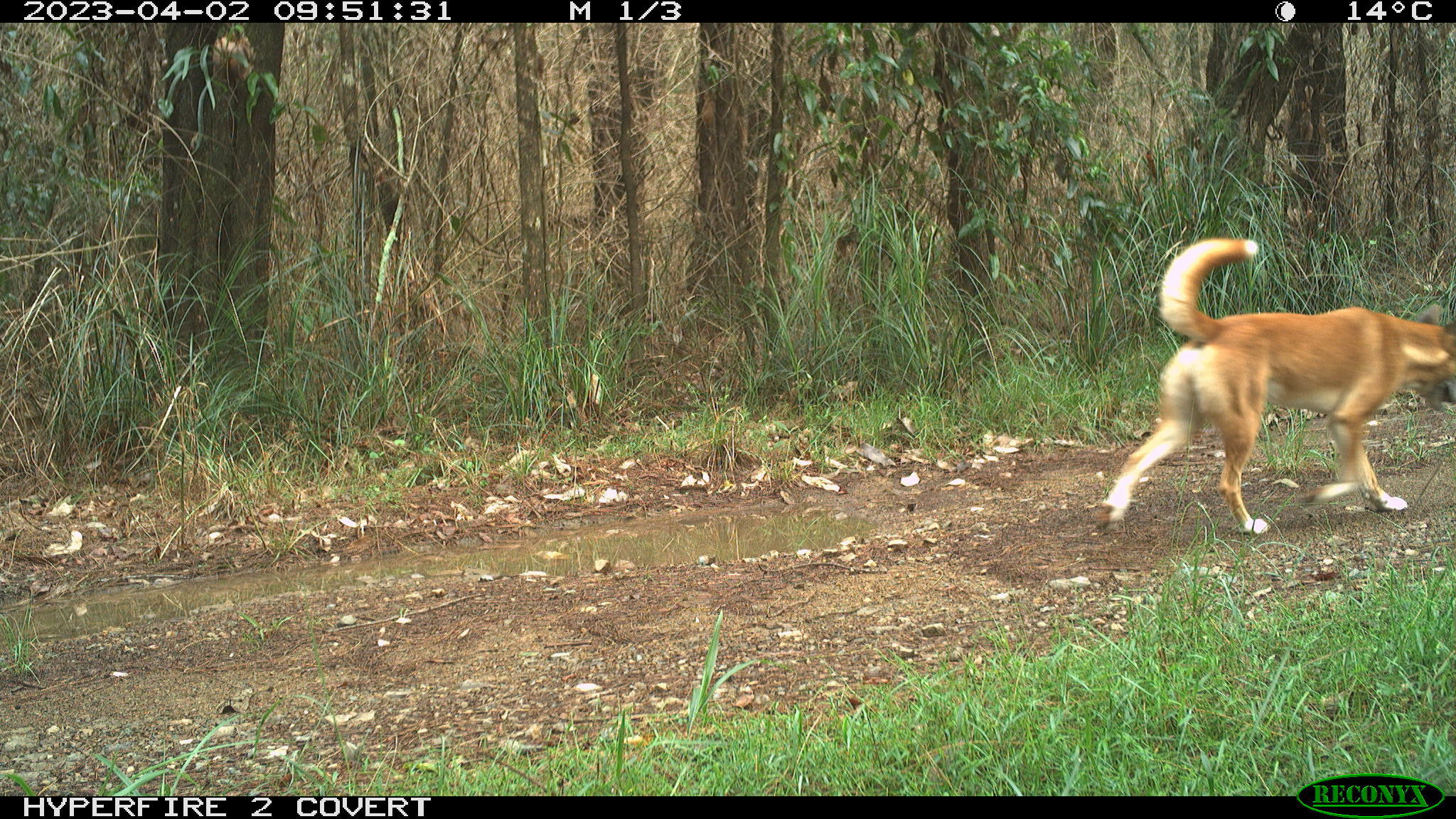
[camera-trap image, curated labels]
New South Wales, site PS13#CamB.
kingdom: Animalia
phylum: Chordata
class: Mammalia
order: Carnivora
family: Canidae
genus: Canis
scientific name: Canis familiaris dingo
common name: dingo